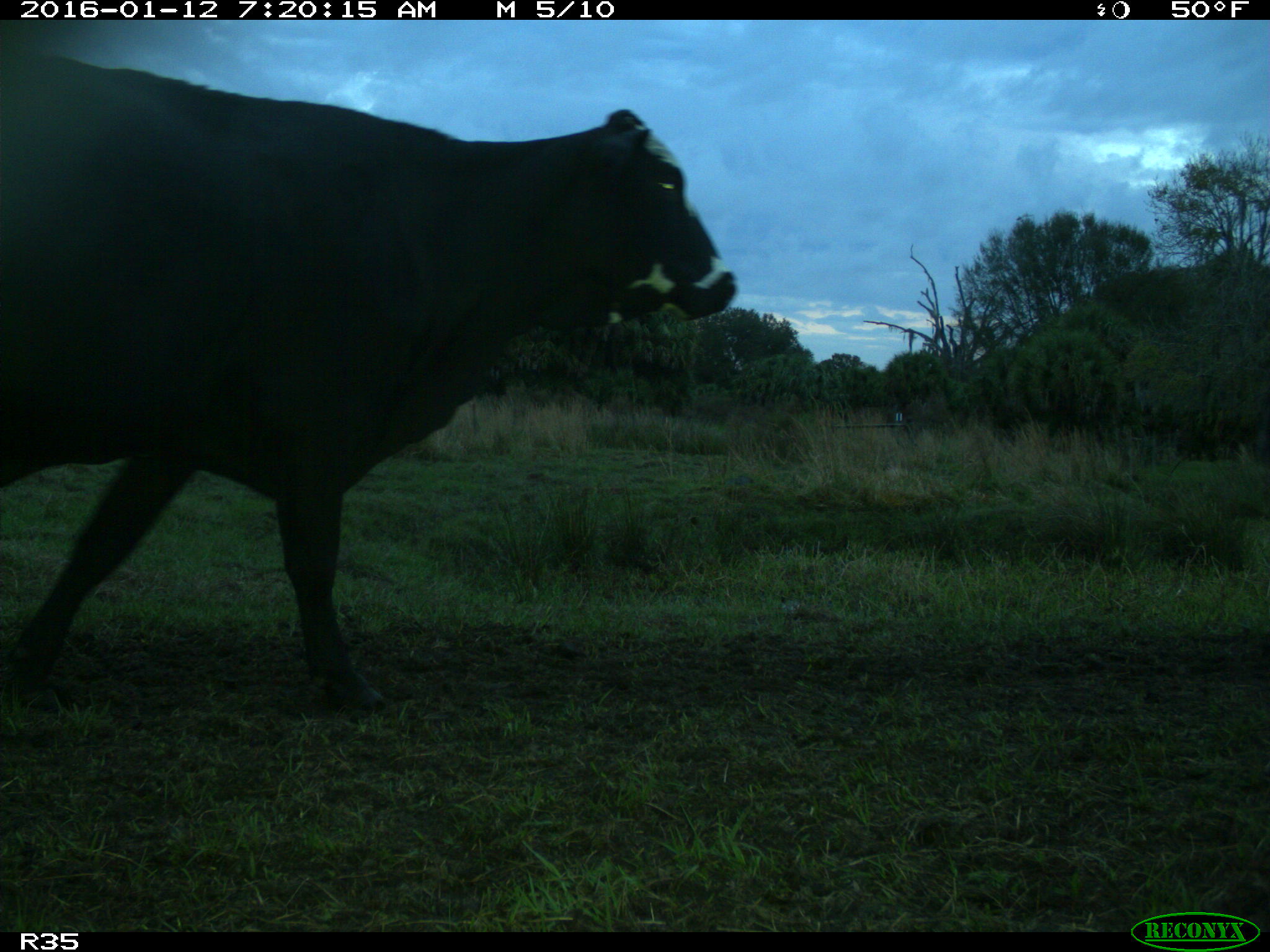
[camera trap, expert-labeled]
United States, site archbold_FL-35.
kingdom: Animalia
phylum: Chordata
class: Mammalia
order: Artiodactyla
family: Bovidae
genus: Bos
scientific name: Bos taurus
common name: domestic cow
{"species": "Bos taurus (domestic cow)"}